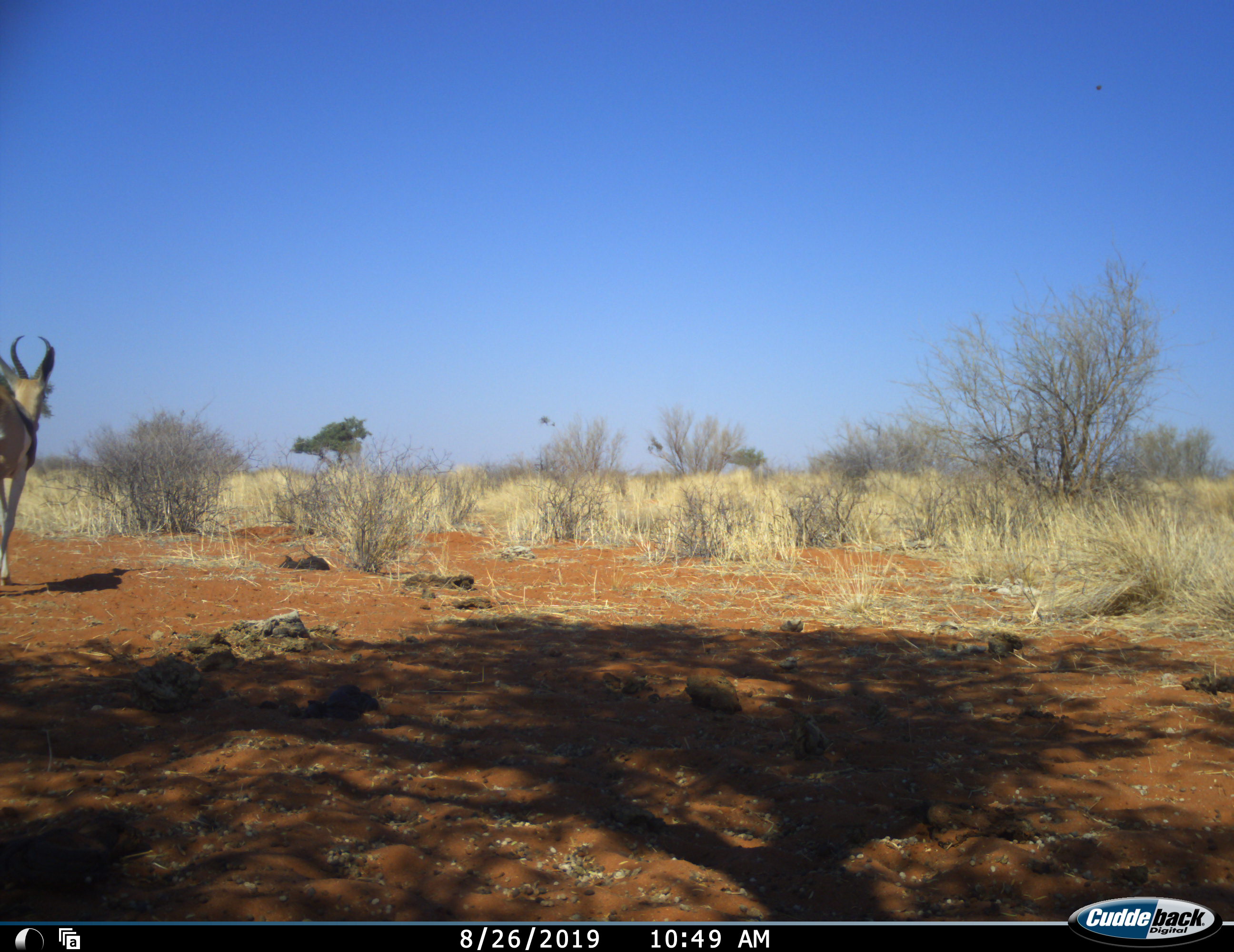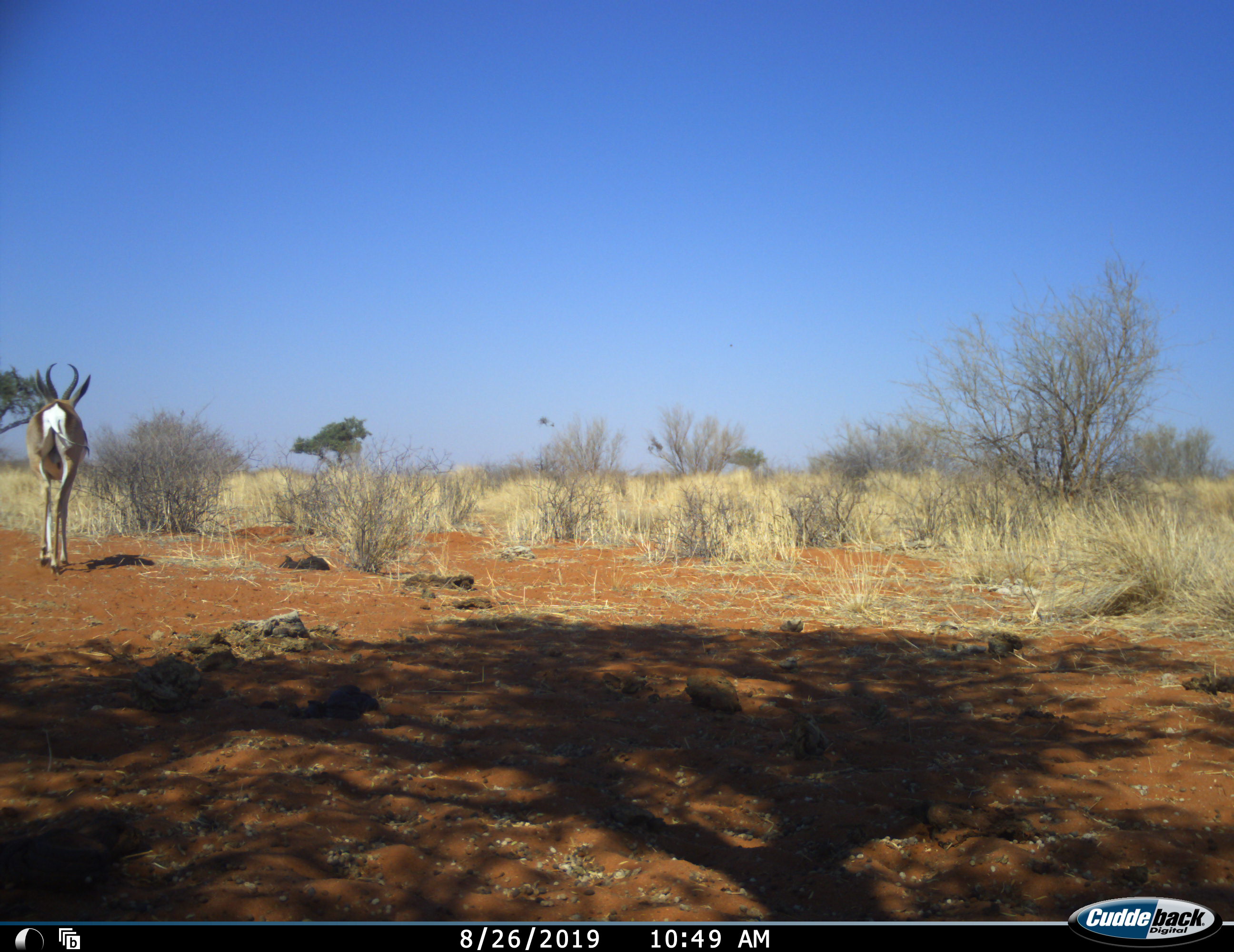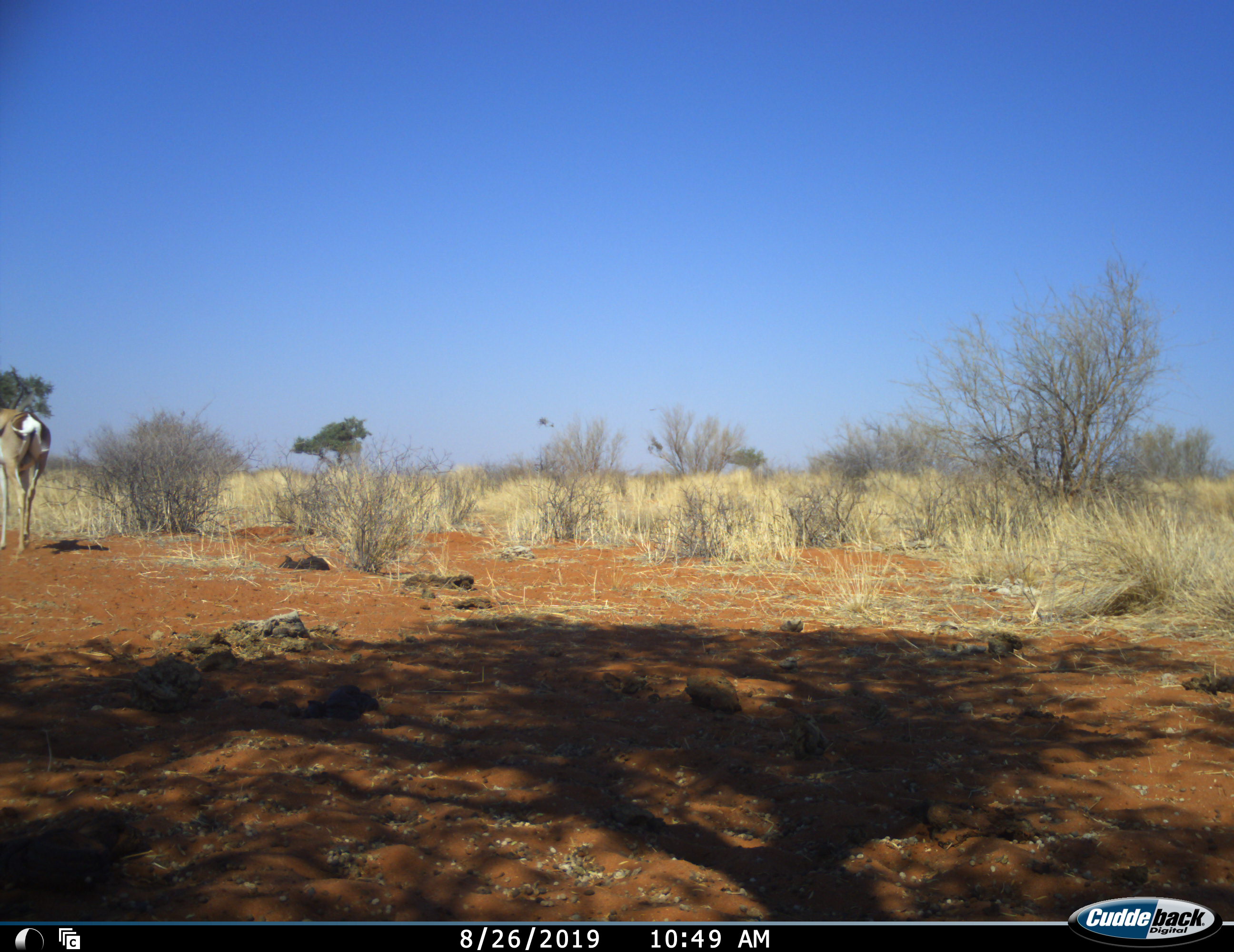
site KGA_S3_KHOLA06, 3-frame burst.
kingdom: Animalia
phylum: Chordata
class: Mammalia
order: Artiodactyla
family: Bovidae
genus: Antidorcas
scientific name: Antidorcas marsupialis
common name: springbok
Springbok (Antidorcas marsupialis), count 1. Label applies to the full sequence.